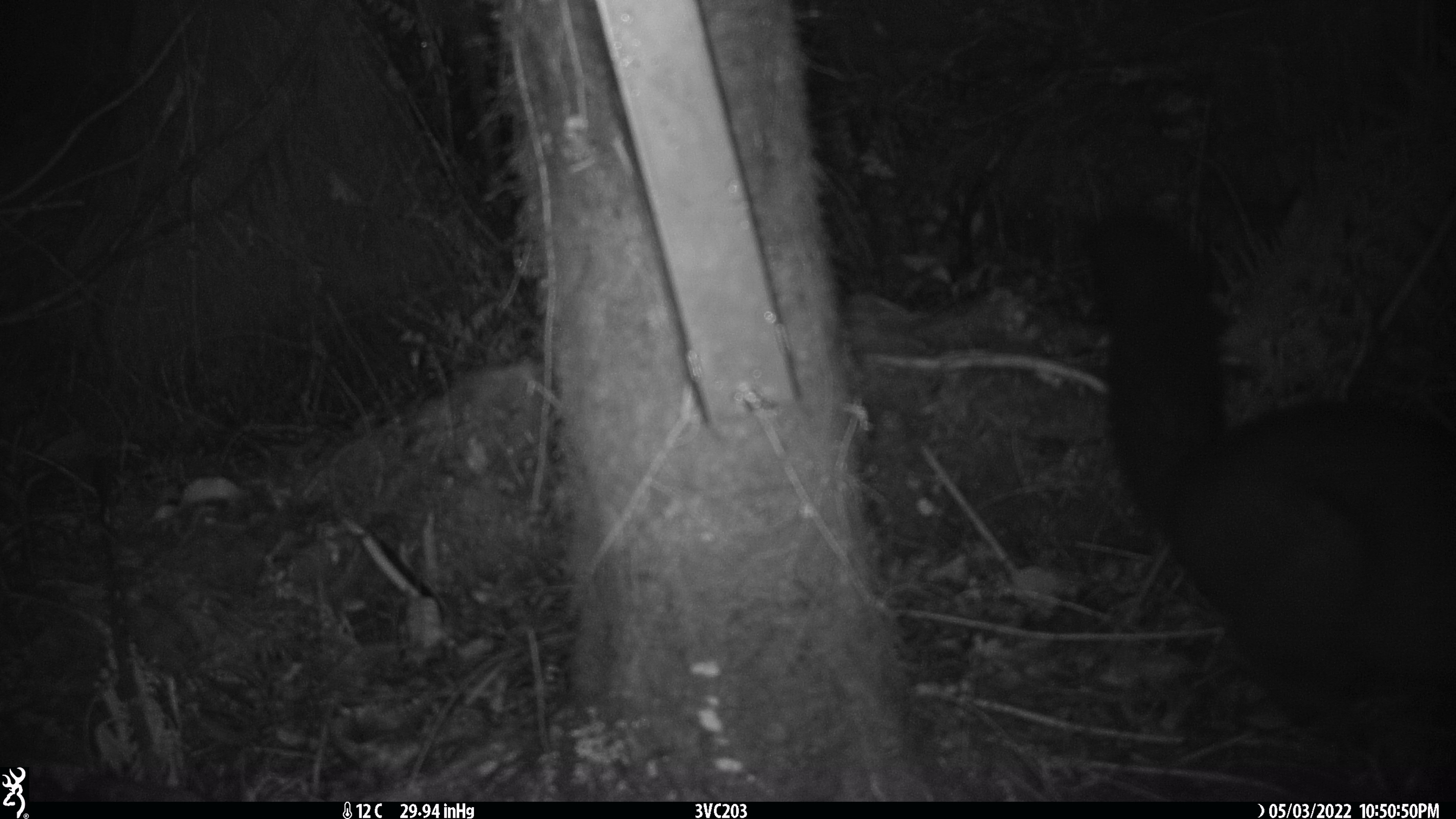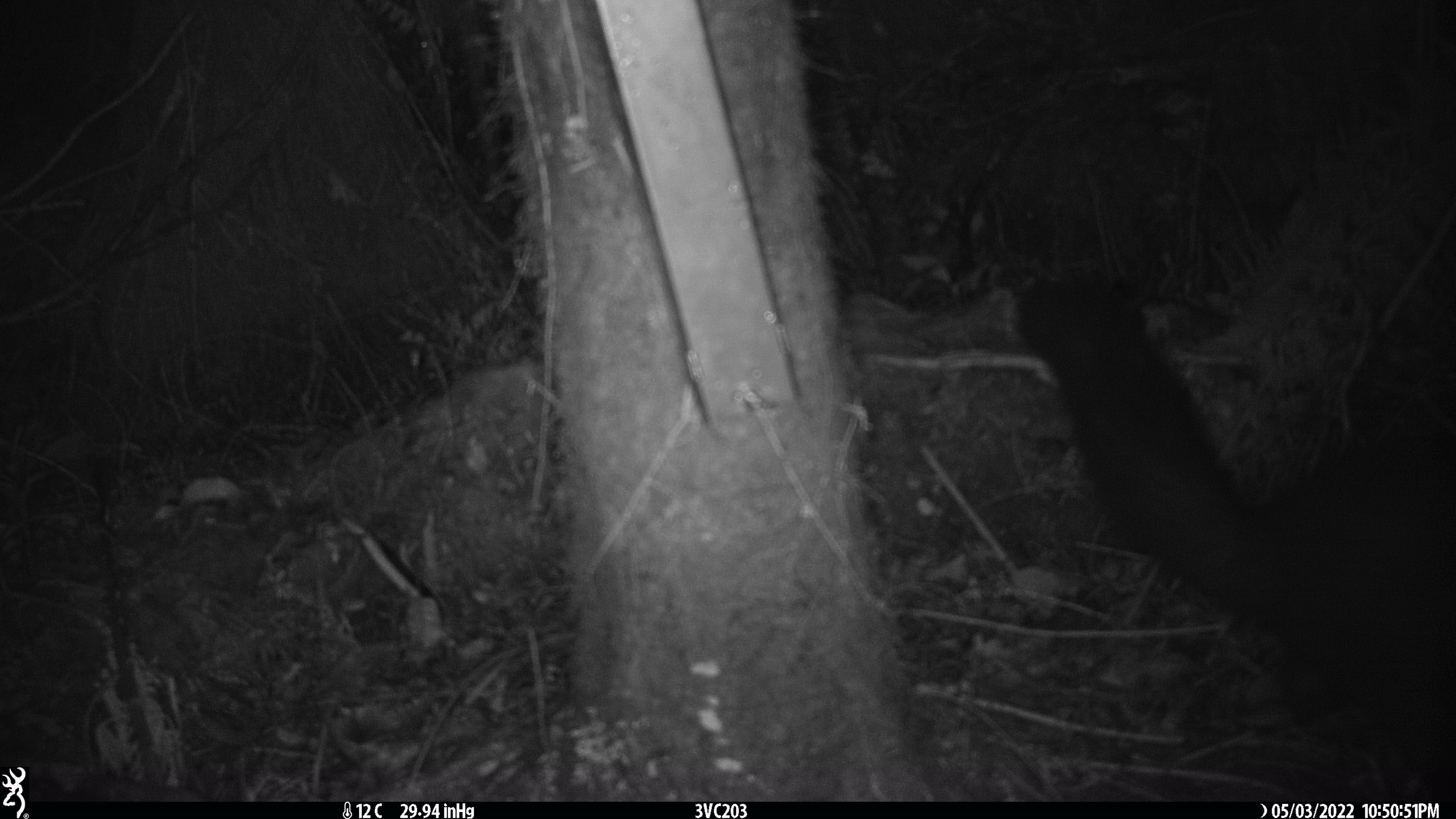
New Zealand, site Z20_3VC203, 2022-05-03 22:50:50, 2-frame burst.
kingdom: Animalia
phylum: Chordata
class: Mammalia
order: Diprotodontia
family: Phalangeridae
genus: Trichosurus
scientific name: Trichosurus vulpecula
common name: common brushtail possum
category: possum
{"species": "possum (common brushtail possum) (Trichosurus vulpecula)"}